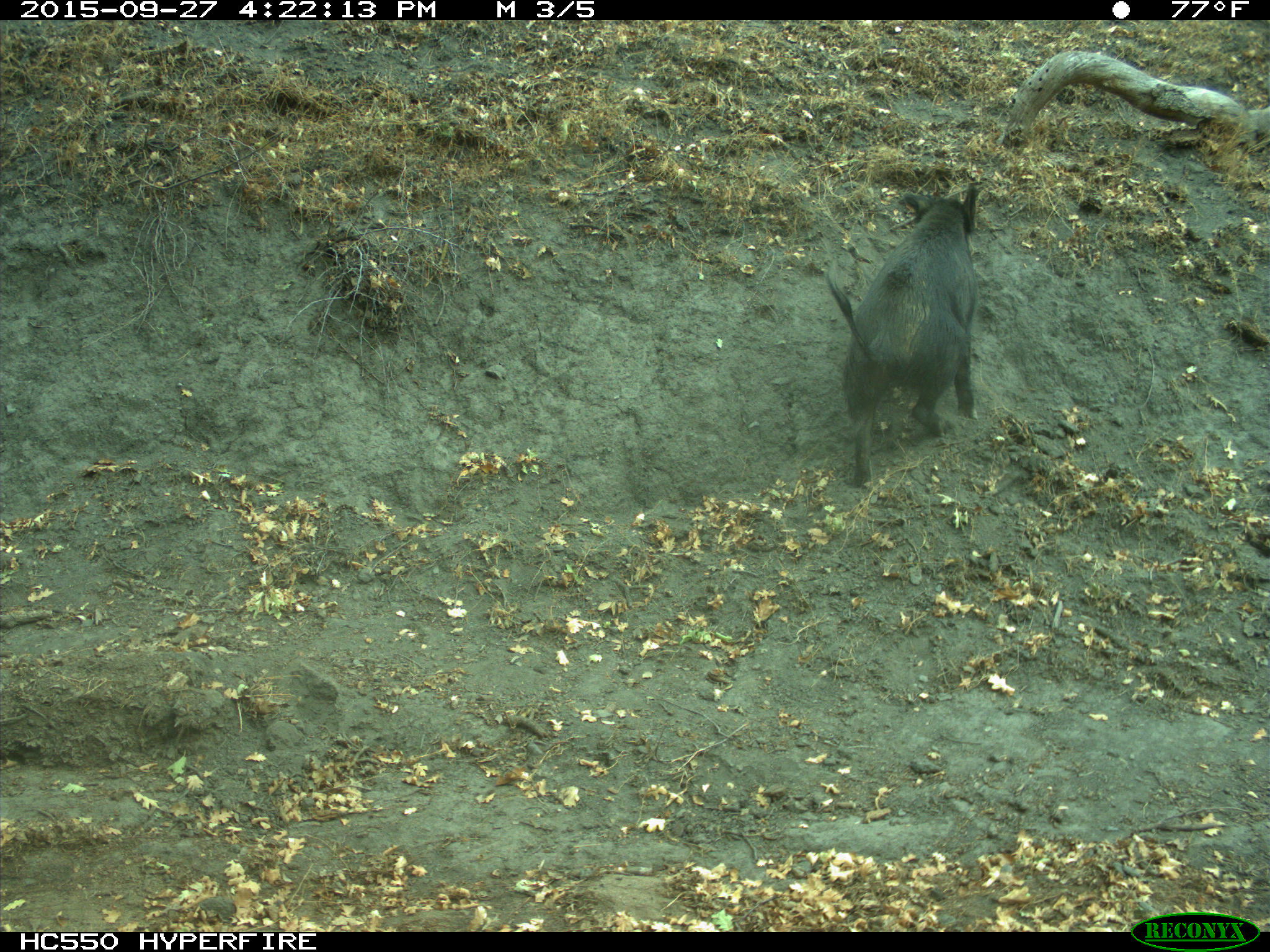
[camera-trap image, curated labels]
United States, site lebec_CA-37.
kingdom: Animalia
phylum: Chordata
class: Mammalia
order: Artiodactyla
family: Suidae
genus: Sus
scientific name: Sus scrofa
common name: wild boar